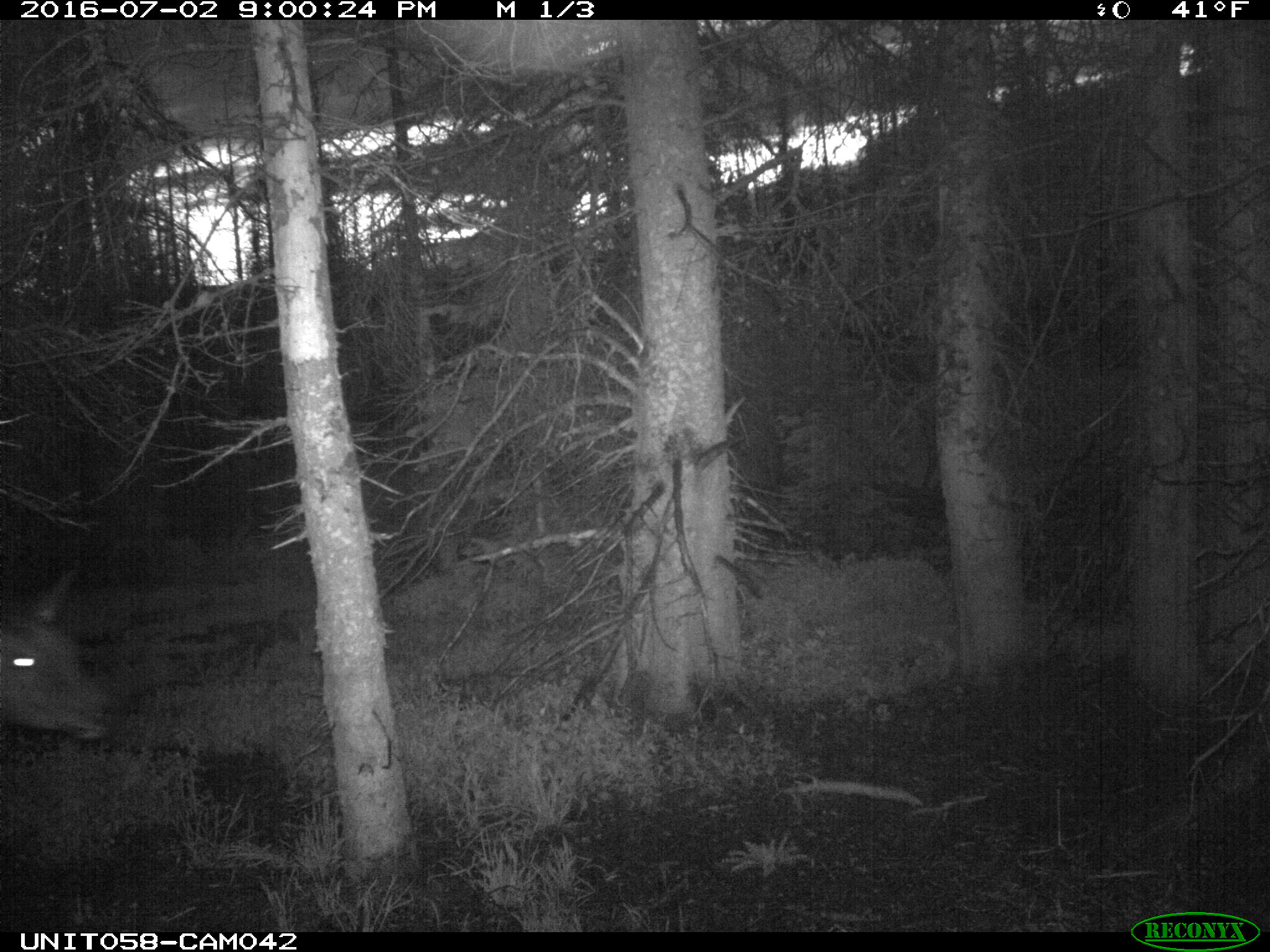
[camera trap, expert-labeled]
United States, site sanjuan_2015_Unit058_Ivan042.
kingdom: Animalia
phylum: Chordata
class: Mammalia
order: Artiodactyla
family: Cervidae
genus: Cervus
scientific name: Cervus elaphus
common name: red deer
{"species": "Cervus elaphus (red deer)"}